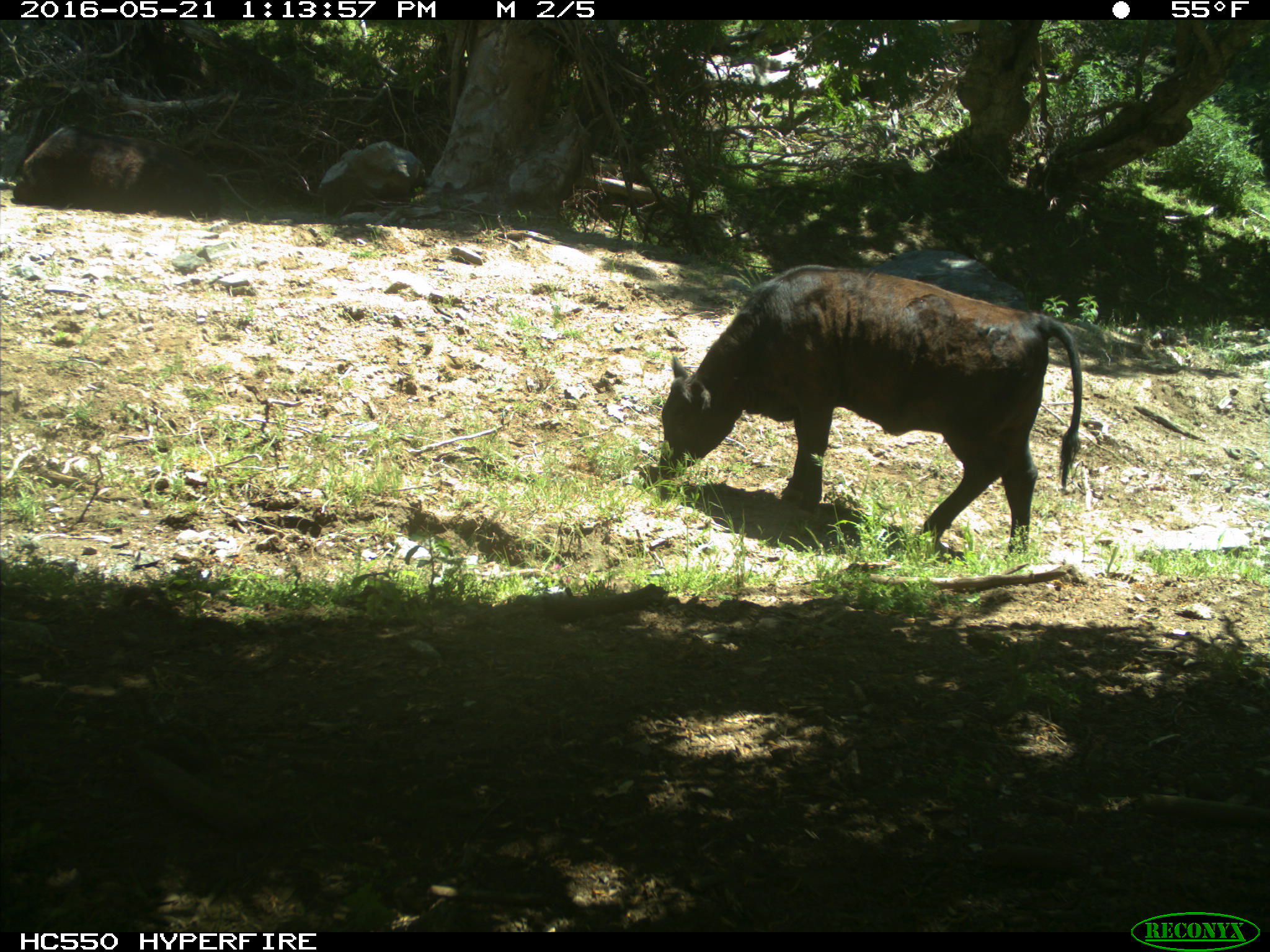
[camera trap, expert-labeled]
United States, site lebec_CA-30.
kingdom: Animalia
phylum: Chordata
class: Mammalia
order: Artiodactyla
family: Bovidae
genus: Bos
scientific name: Bos taurus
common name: domestic cow